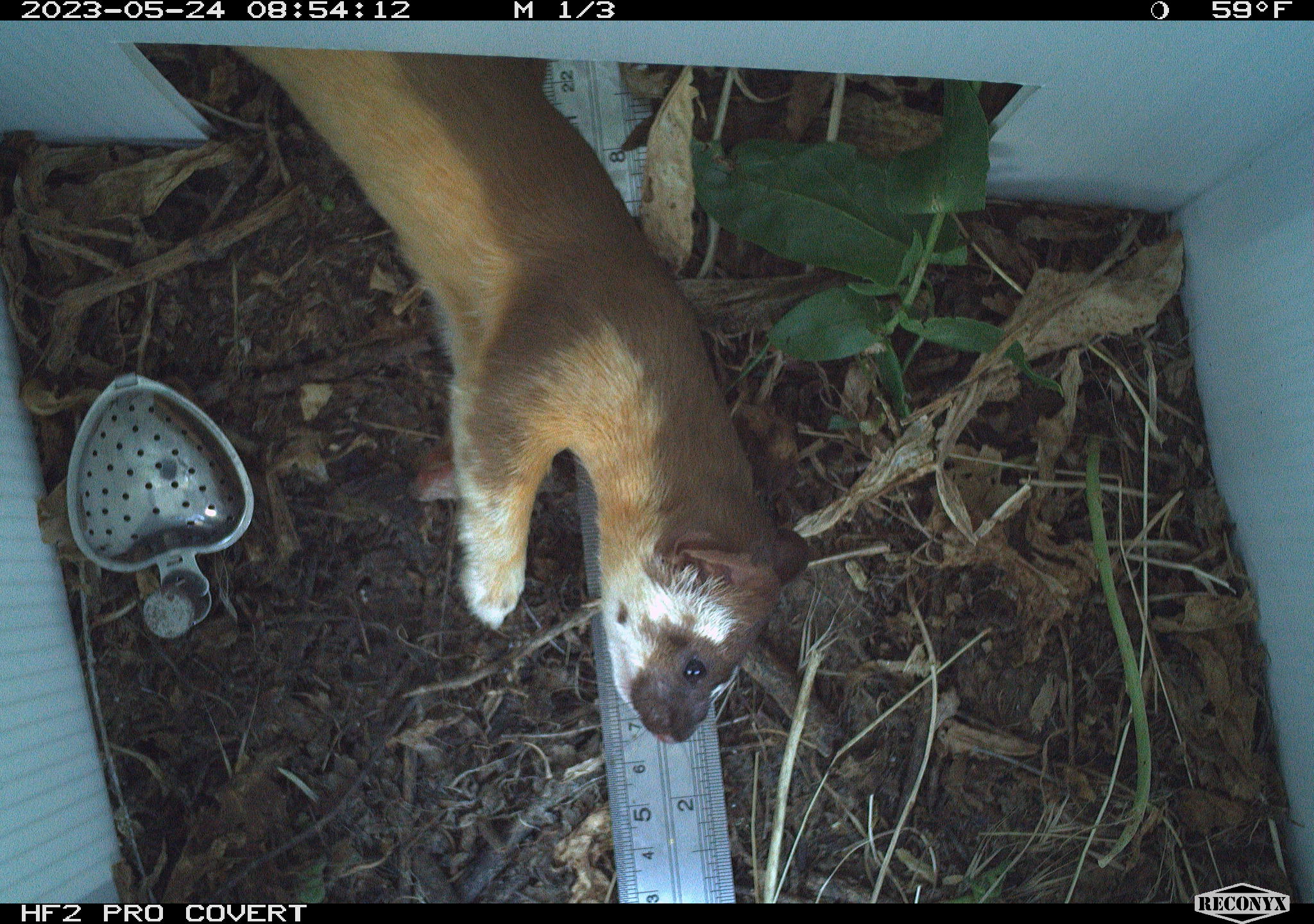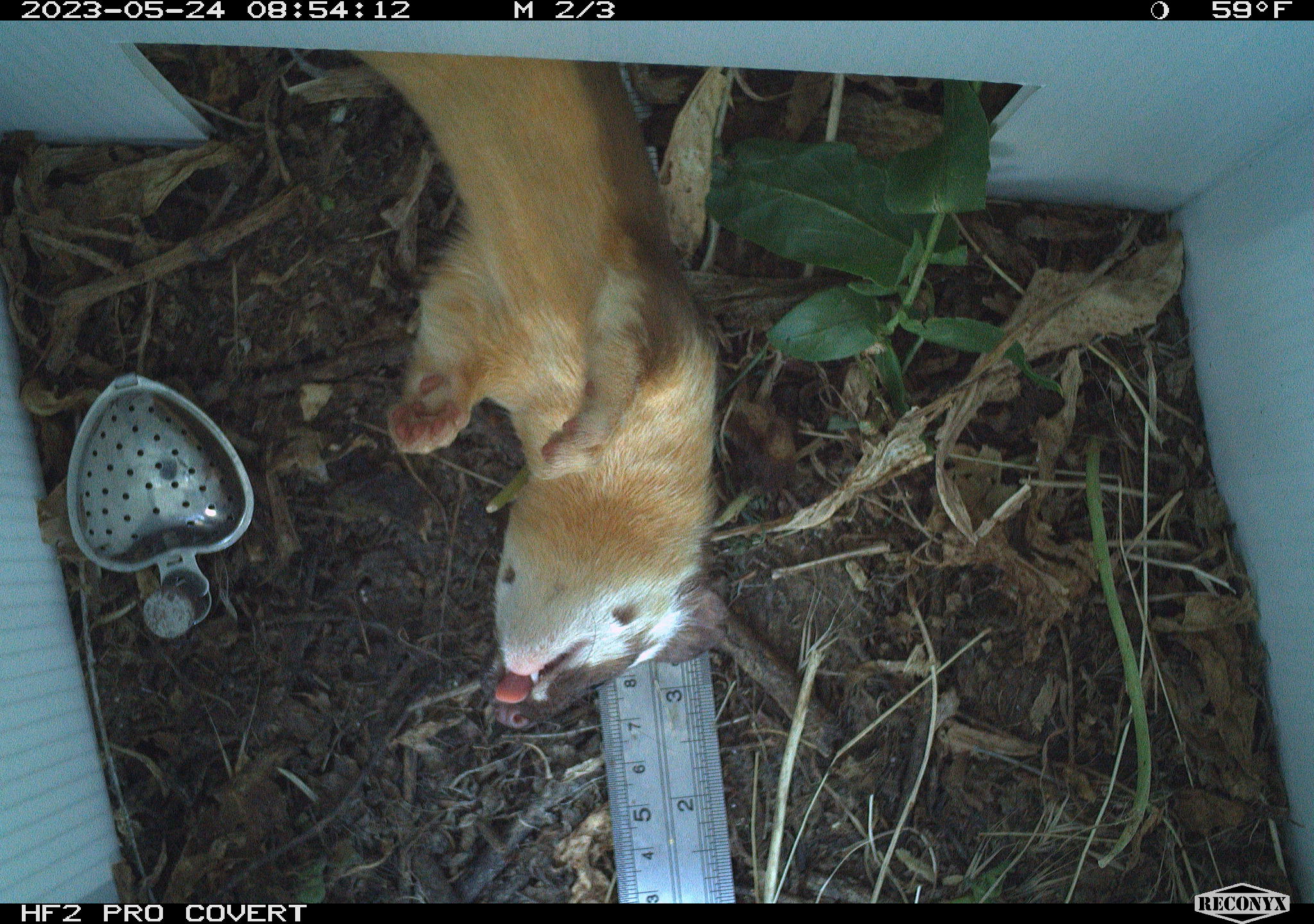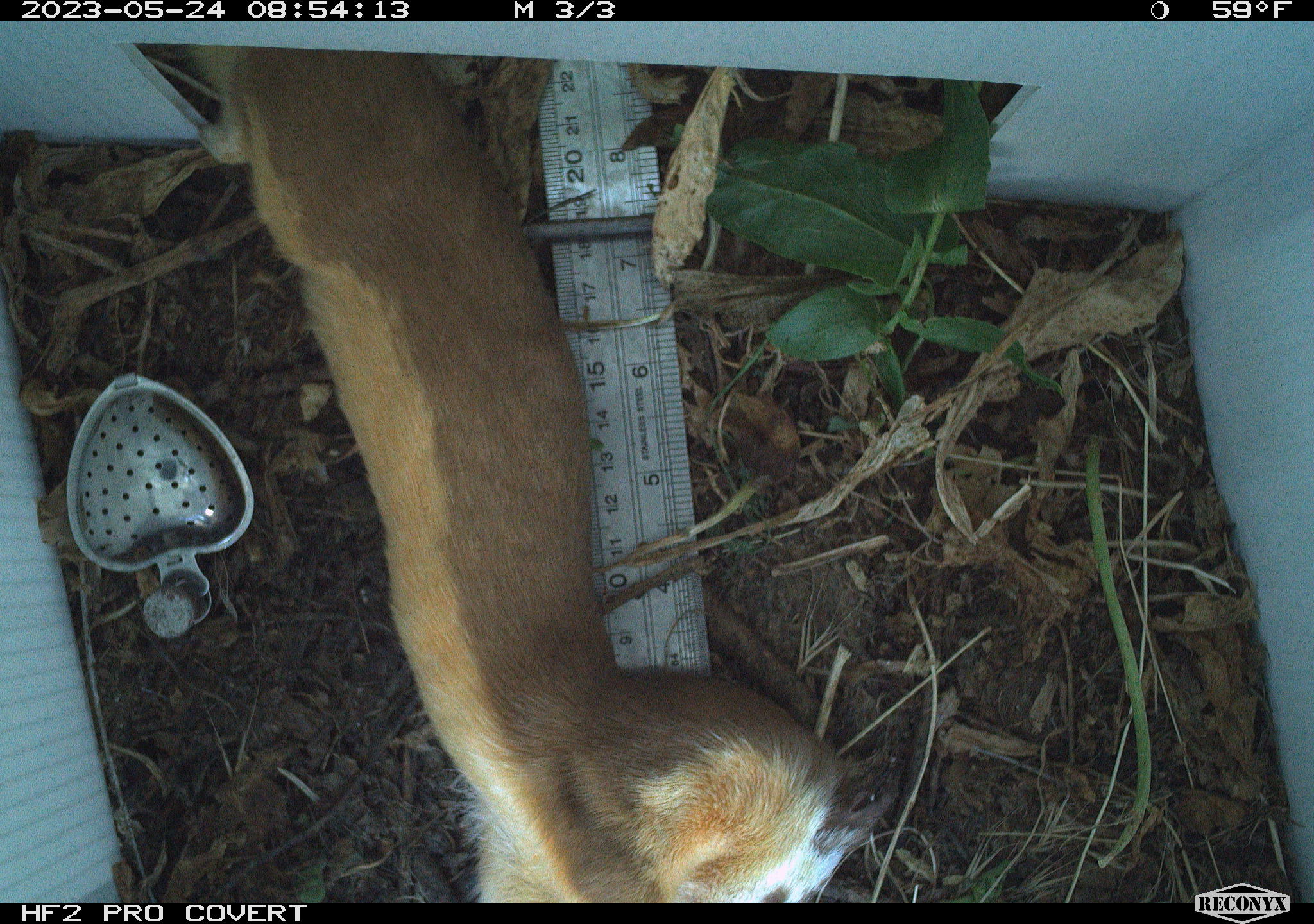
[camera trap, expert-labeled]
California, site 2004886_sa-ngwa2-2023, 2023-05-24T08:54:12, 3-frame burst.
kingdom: Animalia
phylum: Chordata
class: Mammalia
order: Carnivora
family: Mustelidae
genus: Neogale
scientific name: Neogale frenata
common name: long-tailed weasel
Long-tailed weasel (Neogale frenata).